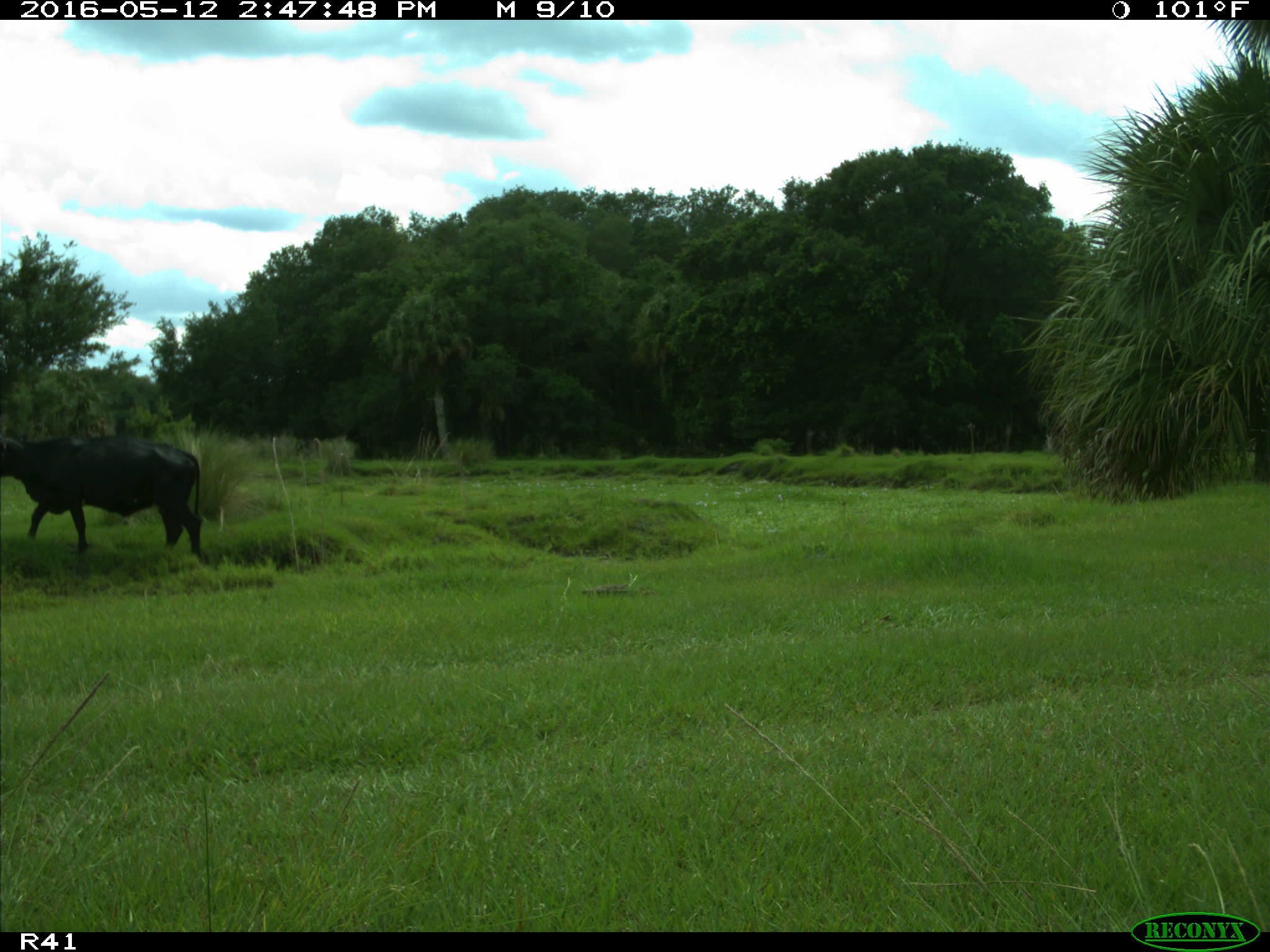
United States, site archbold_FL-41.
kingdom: Animalia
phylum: Chordata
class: Mammalia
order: Artiodactyla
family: Bovidae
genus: Bos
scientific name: Bos taurus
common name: domestic cow